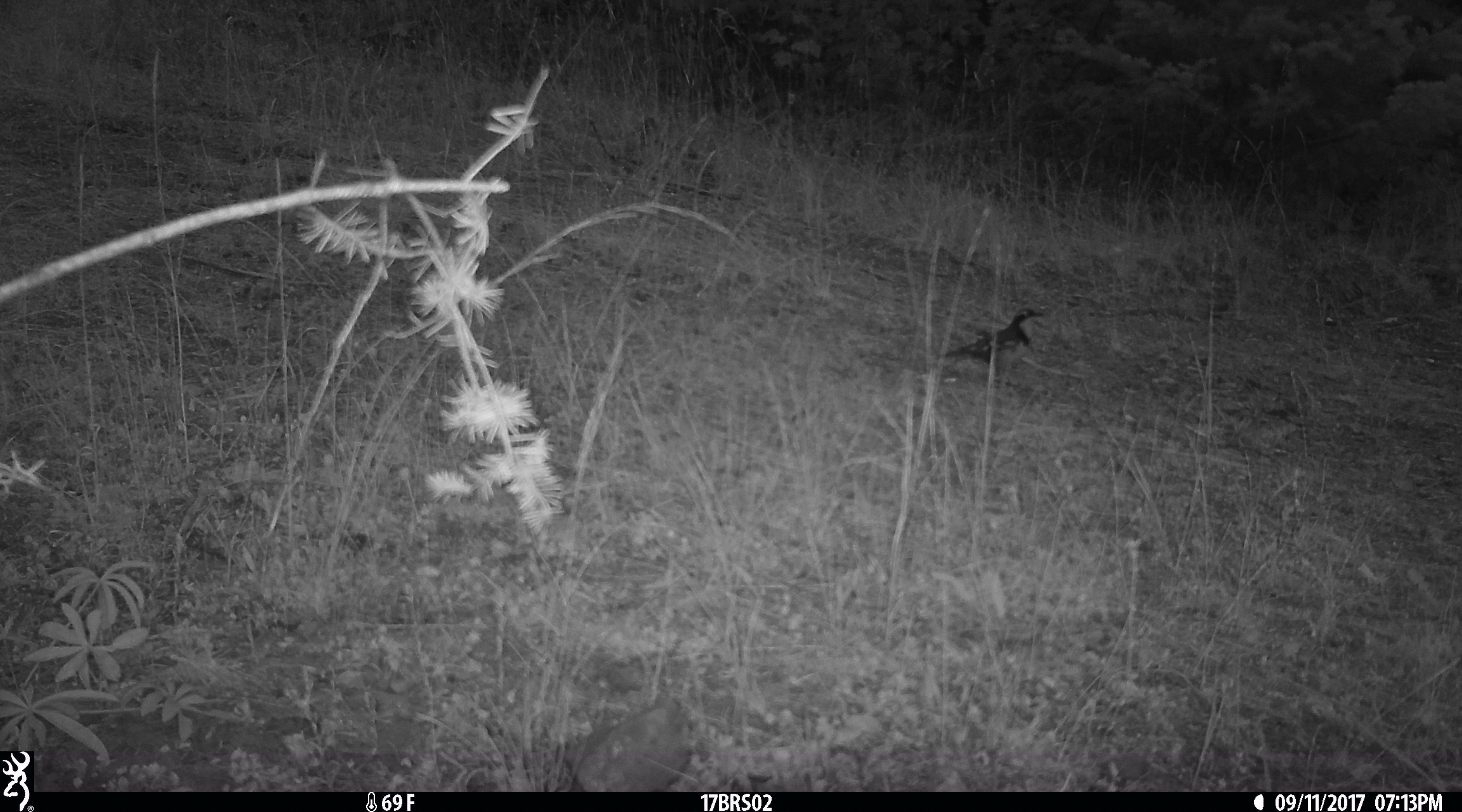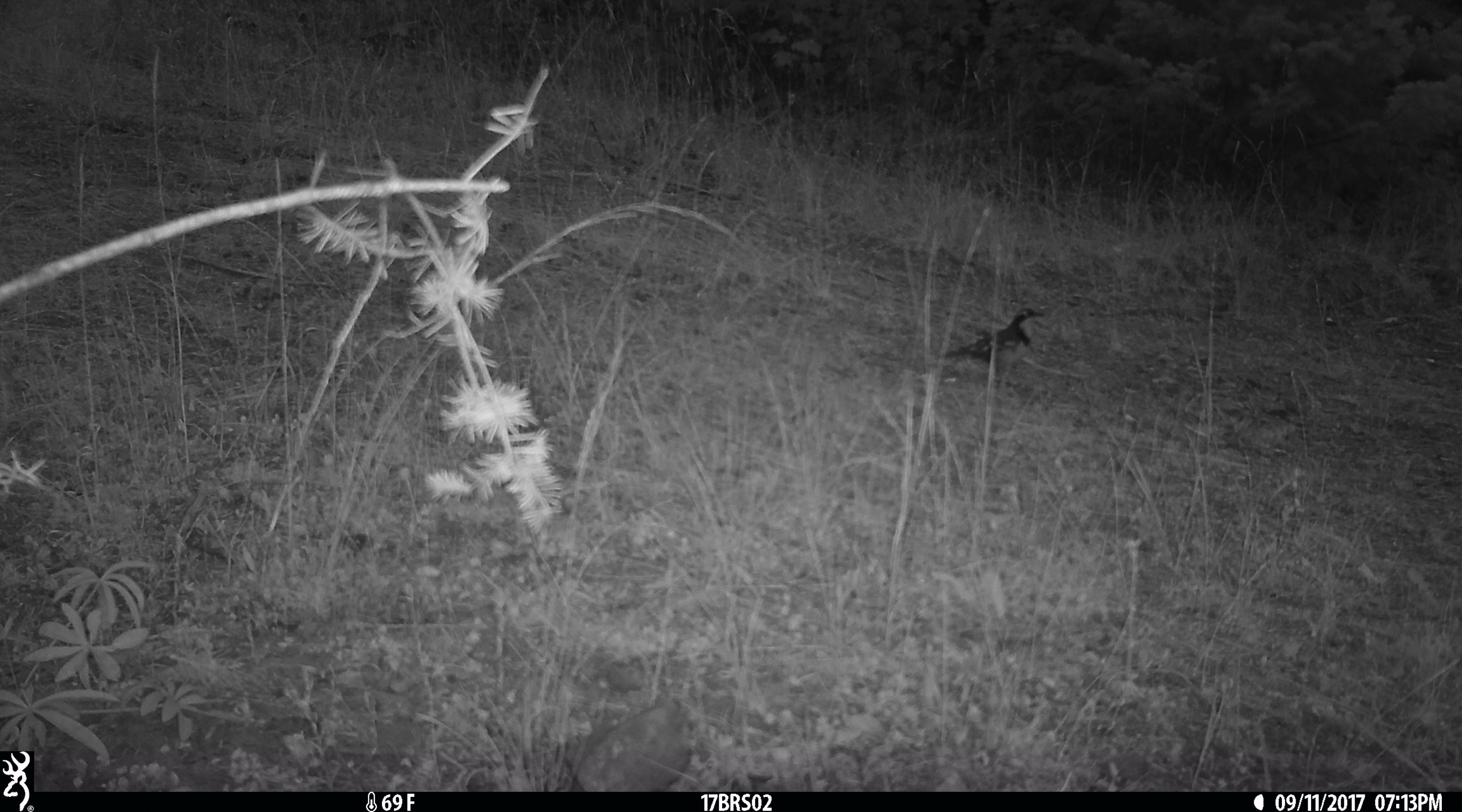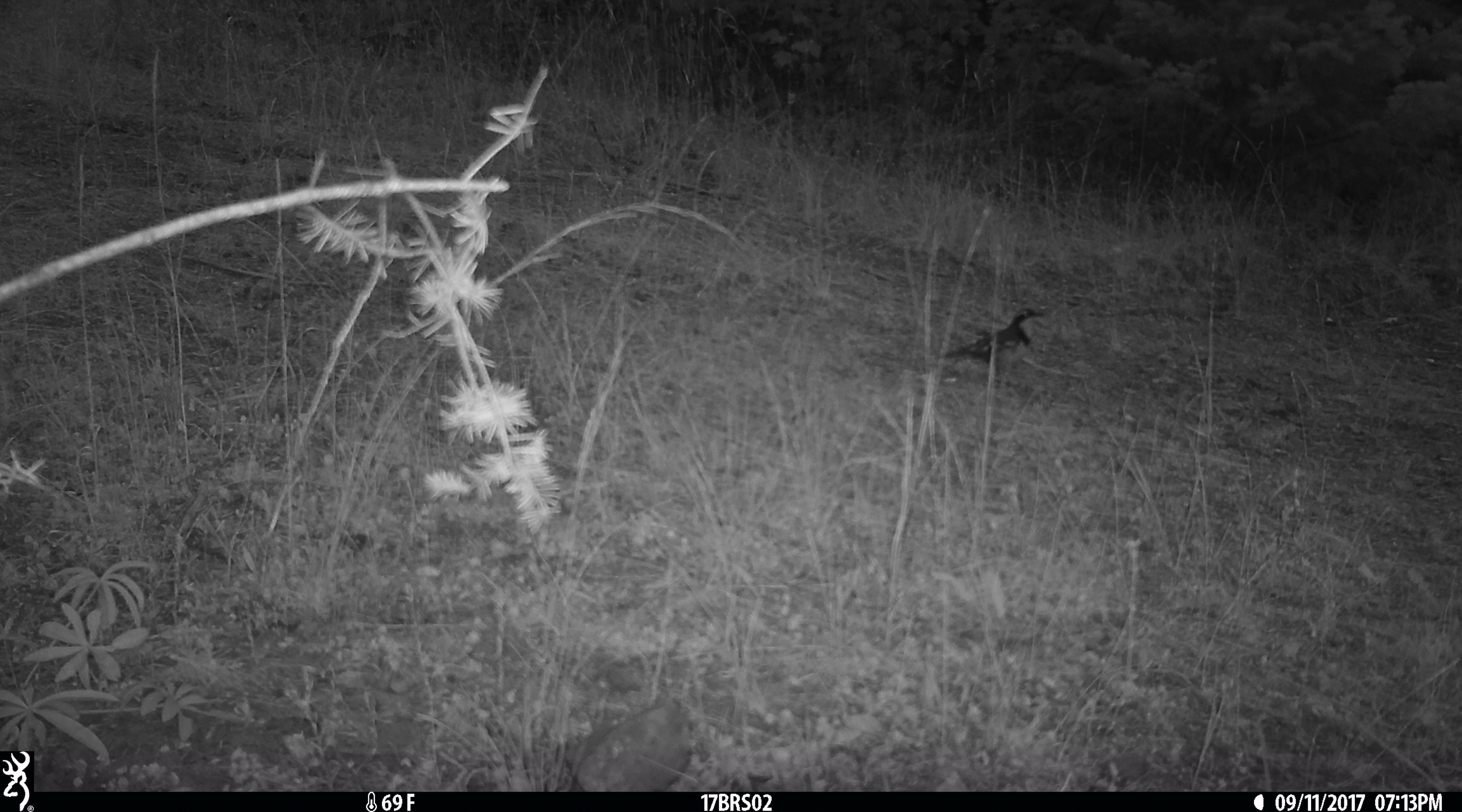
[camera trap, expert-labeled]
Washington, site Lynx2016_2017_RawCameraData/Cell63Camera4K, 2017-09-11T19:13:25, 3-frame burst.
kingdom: Animalia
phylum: Chordata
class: Aves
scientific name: Aves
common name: birds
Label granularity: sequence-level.